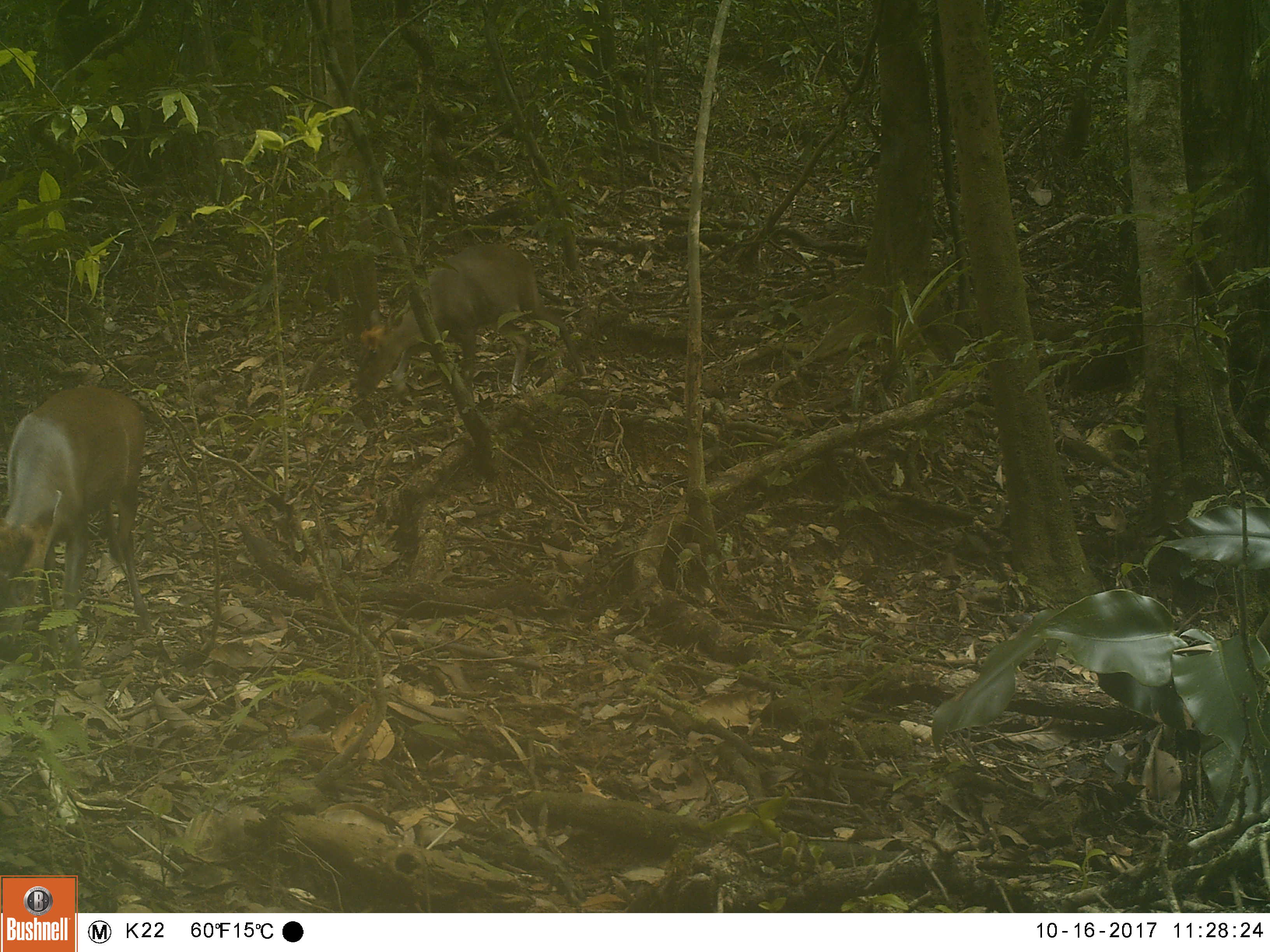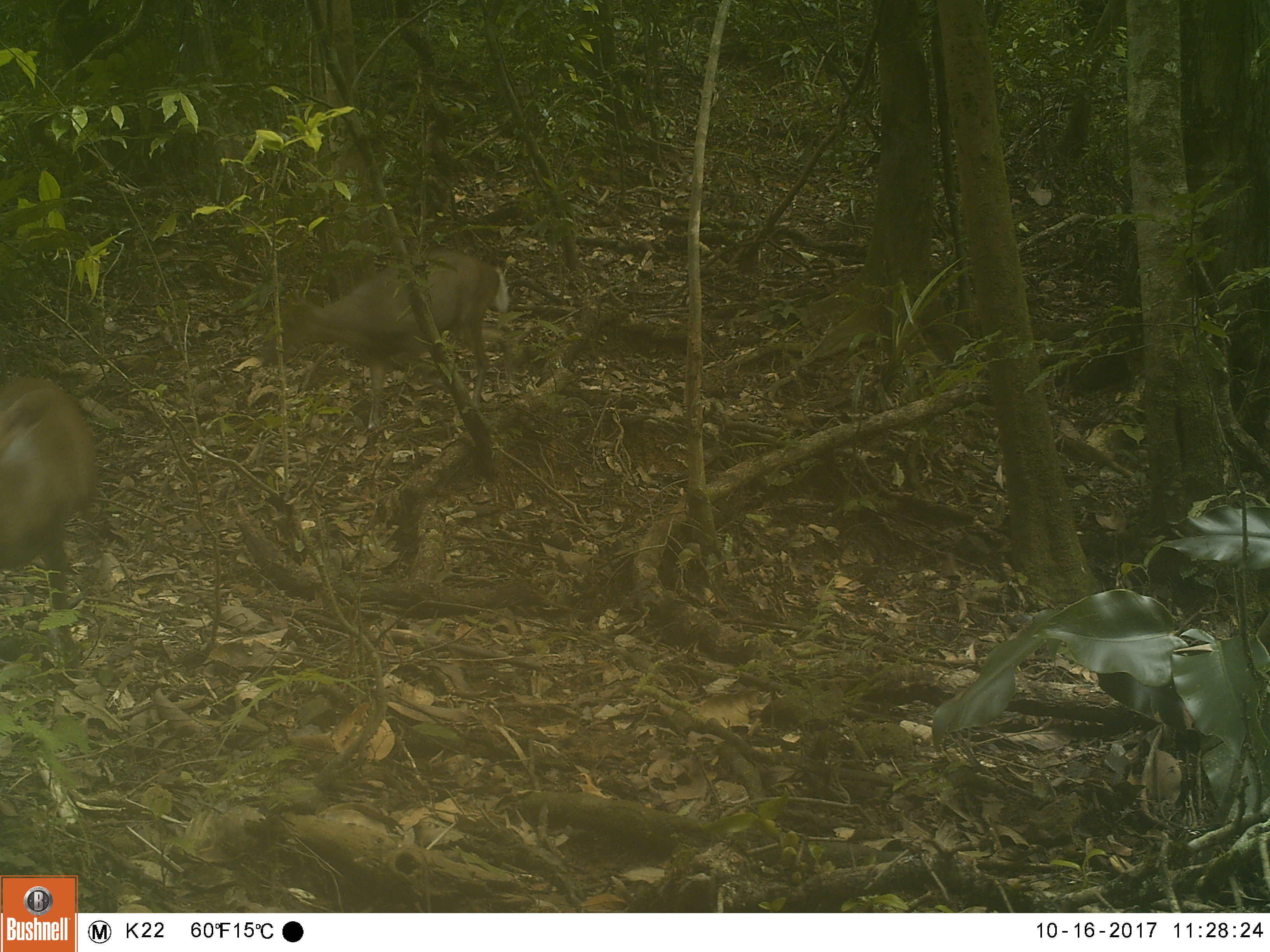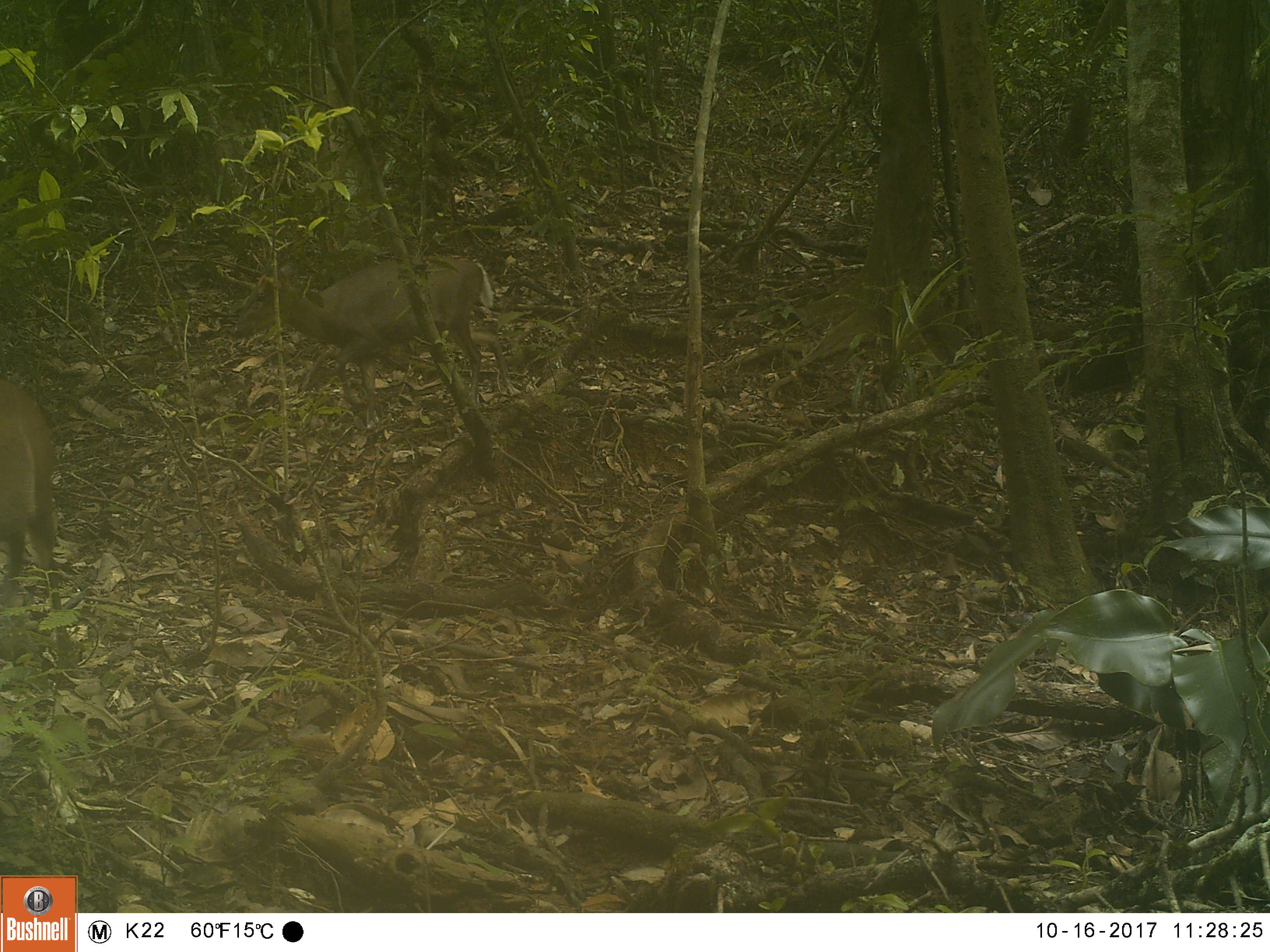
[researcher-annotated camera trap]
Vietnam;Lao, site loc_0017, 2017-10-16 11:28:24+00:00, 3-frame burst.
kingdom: Animalia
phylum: Chordata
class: Mammalia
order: Artiodactyla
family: Cervidae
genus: Muntiacus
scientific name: Muntiacus rooseveltorum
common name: roosevelt's muntjac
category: roosevelts muntjac group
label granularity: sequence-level